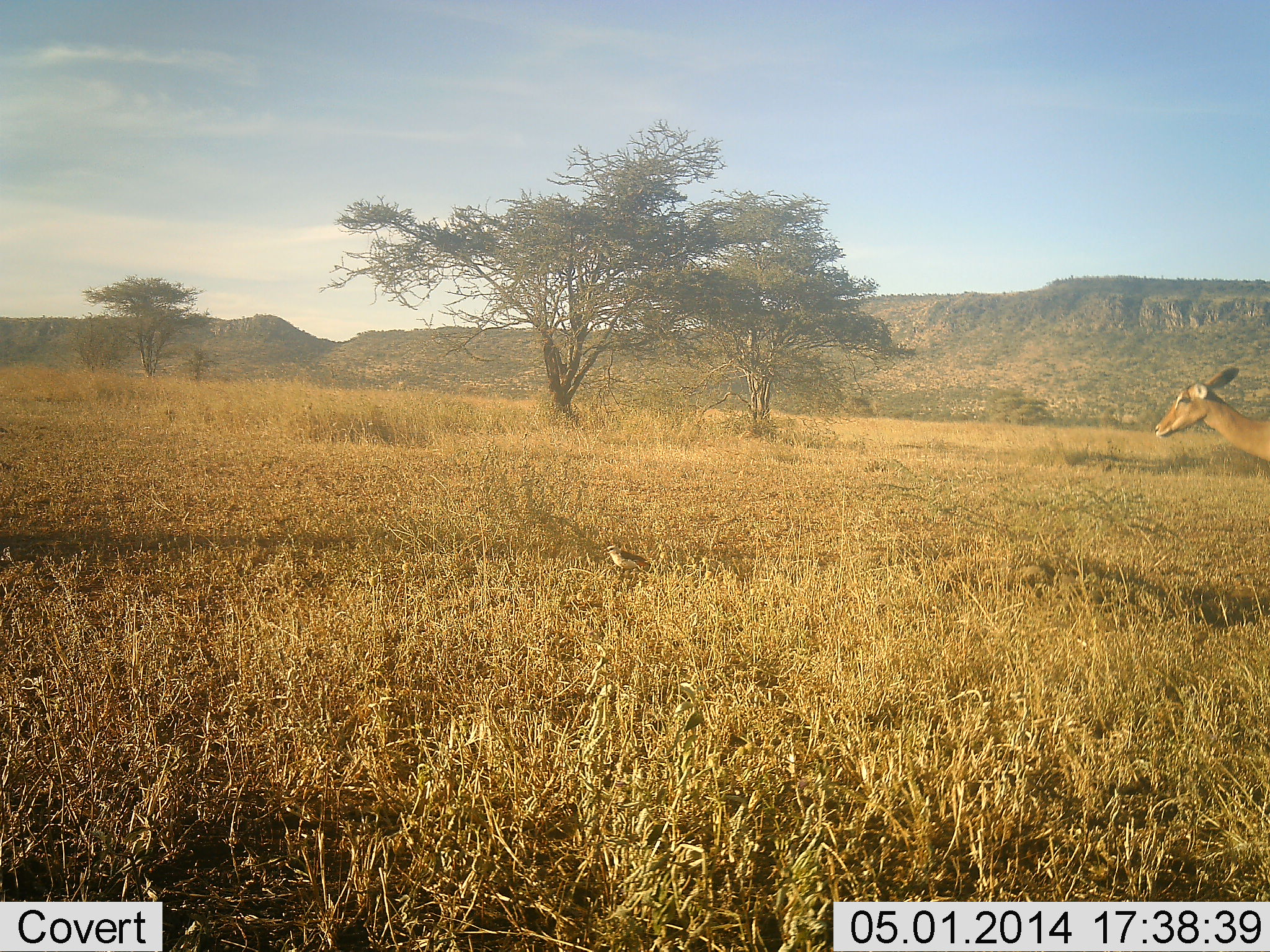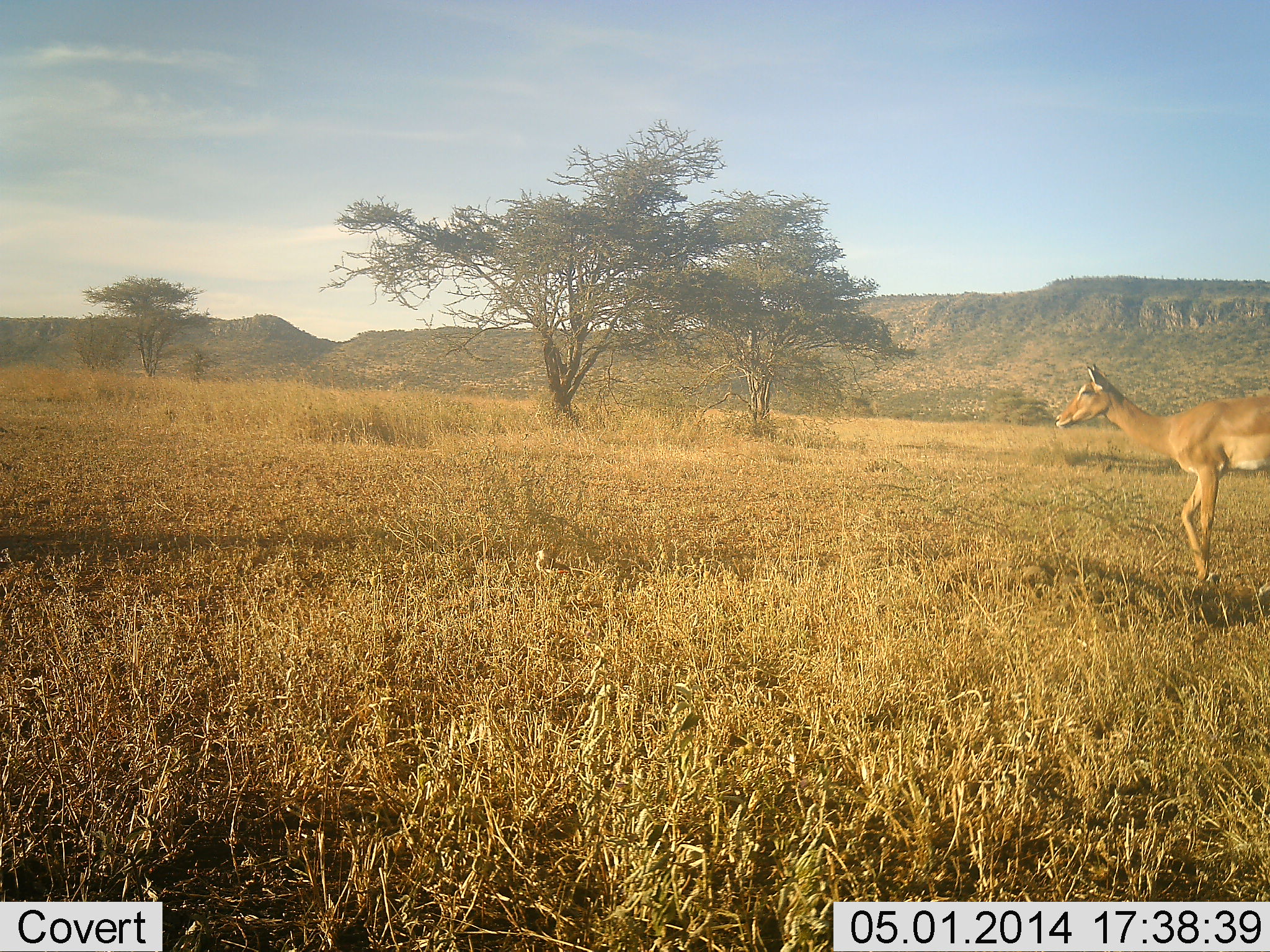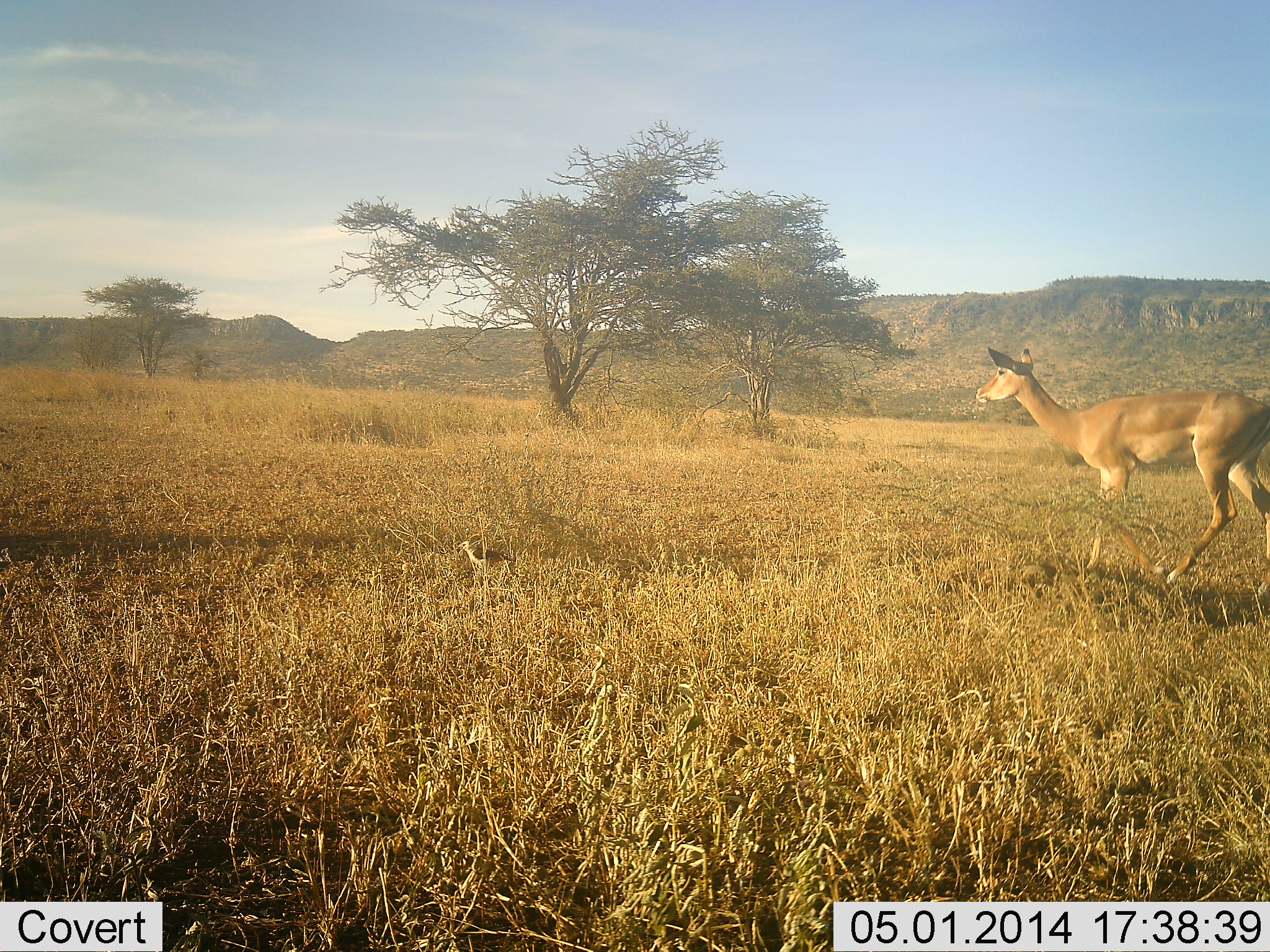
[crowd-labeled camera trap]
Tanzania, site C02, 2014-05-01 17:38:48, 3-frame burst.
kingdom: Animalia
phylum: Chordata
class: Mammalia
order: Artiodactyla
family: Bovidae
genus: Aepyceros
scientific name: Aepyceros melampus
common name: impala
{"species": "impala (Aepyceros melampus)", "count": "1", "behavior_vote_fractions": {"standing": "0%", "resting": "0%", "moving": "100%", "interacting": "0%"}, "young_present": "0%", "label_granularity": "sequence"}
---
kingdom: Animalia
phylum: Chordata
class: Aves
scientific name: Aves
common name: bird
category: otherbird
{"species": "otherbird (bird) (Aves)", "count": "1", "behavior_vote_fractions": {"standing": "10%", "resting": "0%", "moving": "90%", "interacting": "0%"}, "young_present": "0%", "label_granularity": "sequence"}